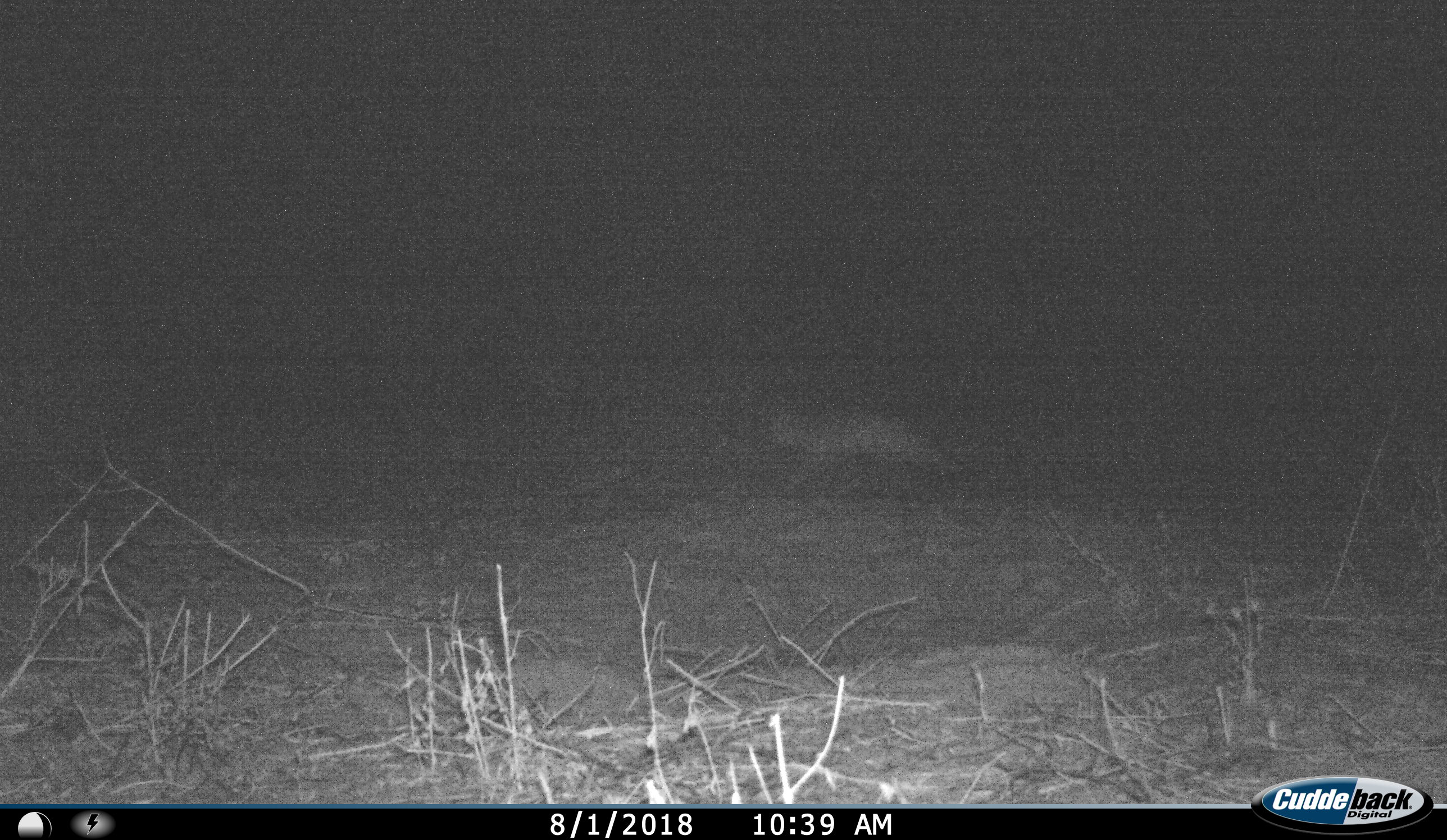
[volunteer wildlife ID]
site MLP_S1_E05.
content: unidentified animal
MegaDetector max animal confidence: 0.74